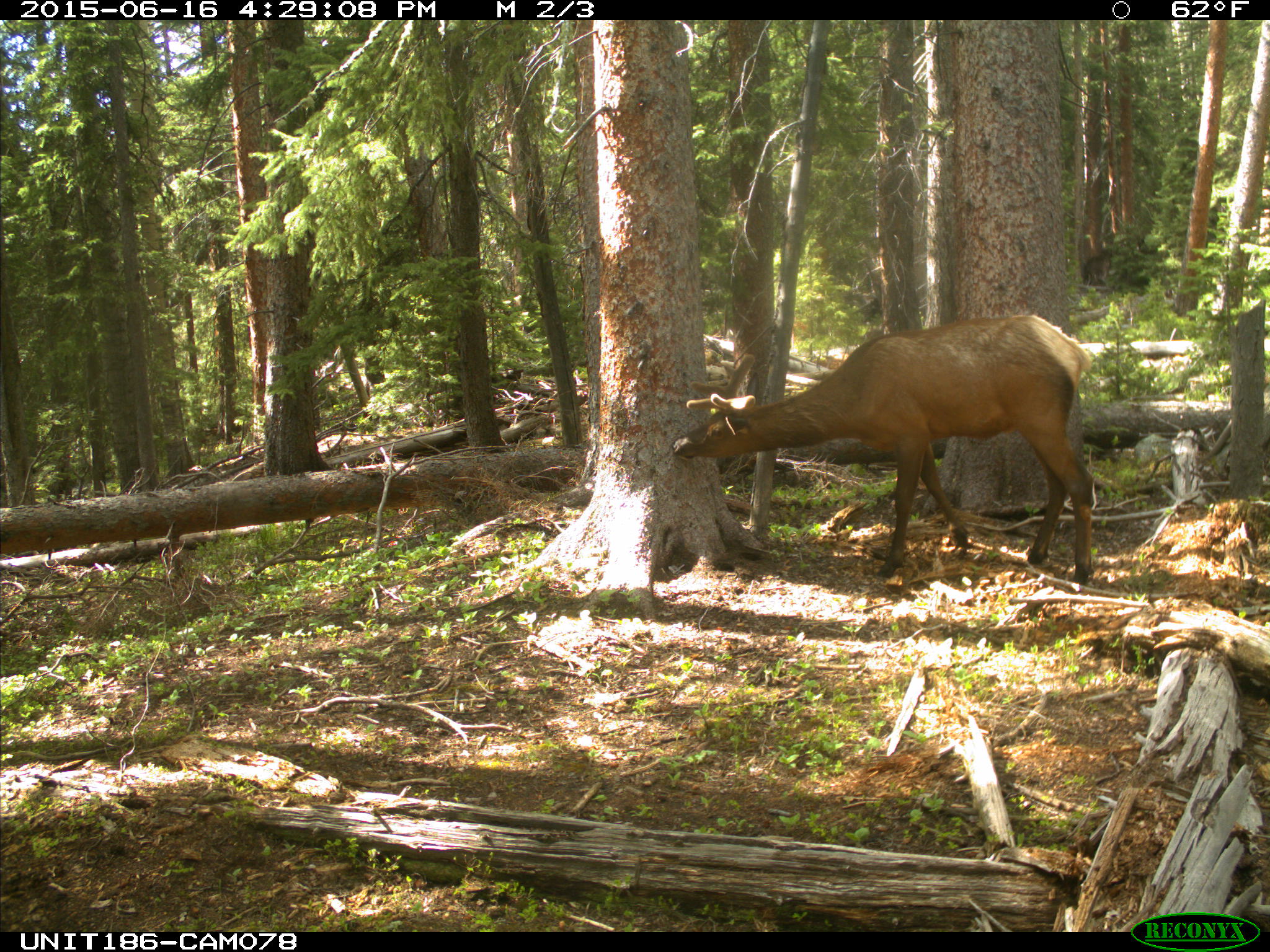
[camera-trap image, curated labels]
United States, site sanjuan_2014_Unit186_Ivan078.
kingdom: Animalia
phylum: Chordata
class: Mammalia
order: Artiodactyla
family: Cervidae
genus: Cervus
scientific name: Cervus elaphus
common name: red deer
Cervus elaphus (red deer).